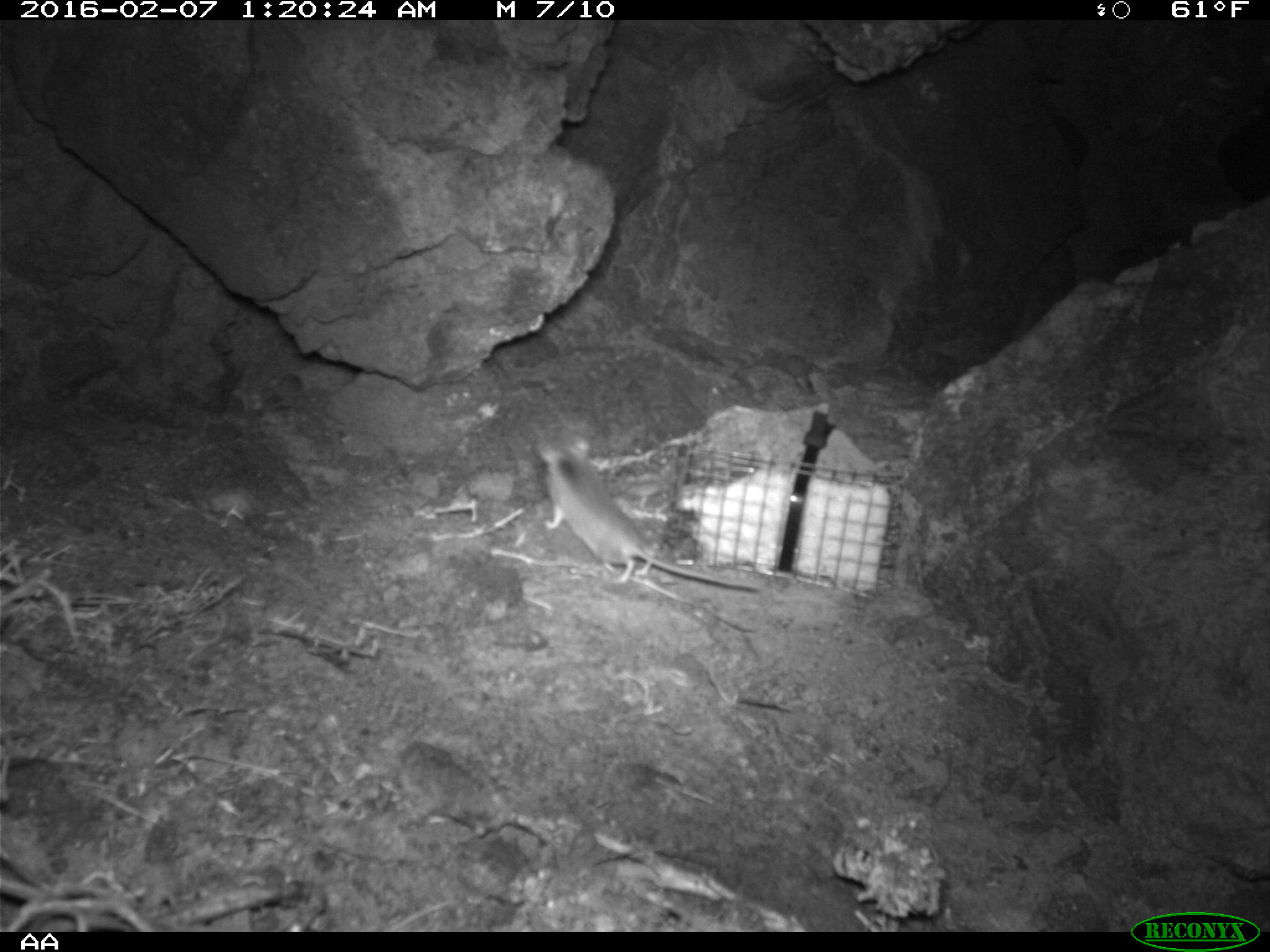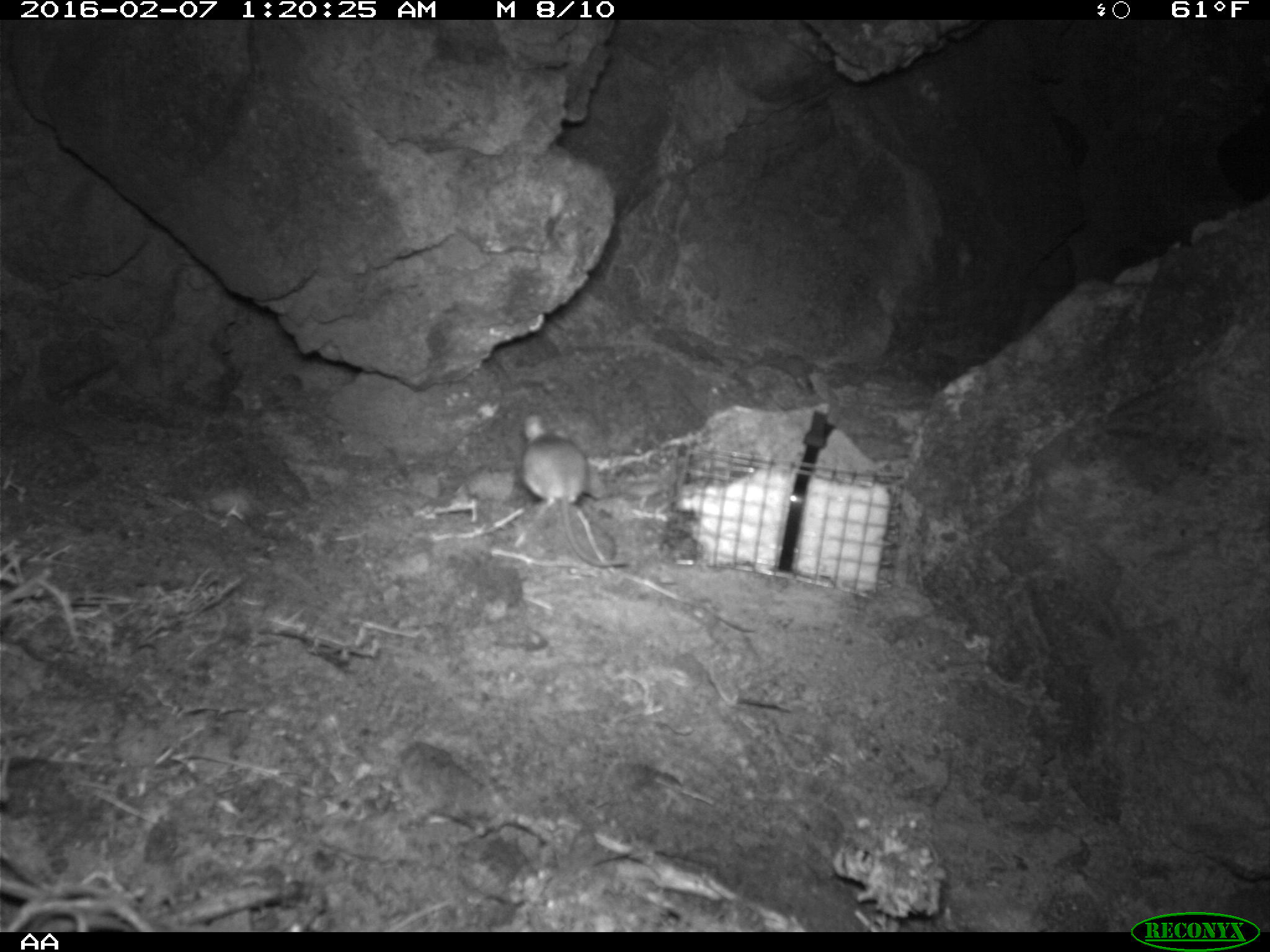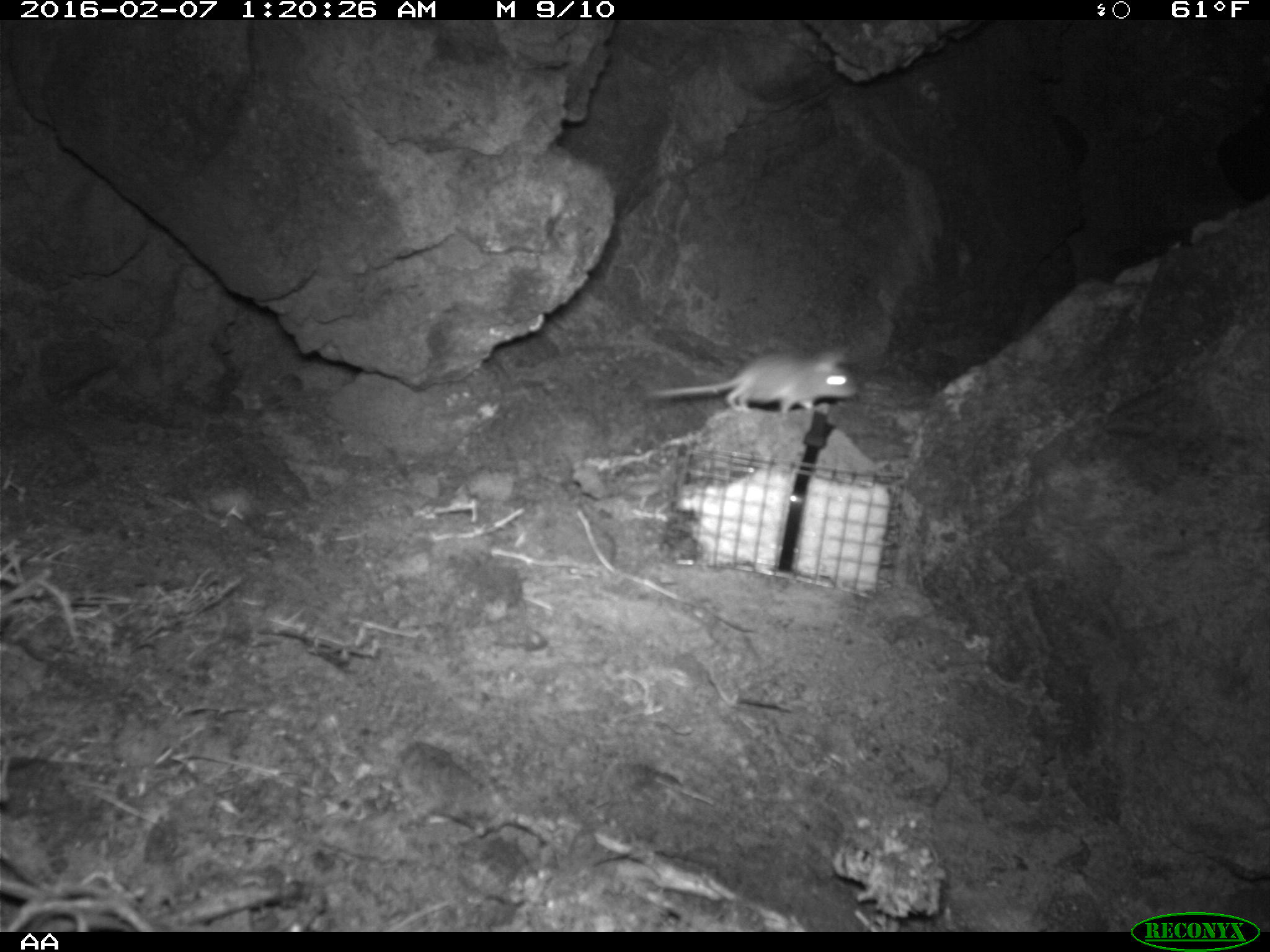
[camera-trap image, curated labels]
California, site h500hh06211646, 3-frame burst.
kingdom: Animalia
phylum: Chordata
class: Mammalia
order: Rodentia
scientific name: Rodentia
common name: rodent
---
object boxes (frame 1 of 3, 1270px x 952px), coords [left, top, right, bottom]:
rodent: [536, 438, 760, 591]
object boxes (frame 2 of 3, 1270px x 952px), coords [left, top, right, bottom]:
rodent: [521, 415, 629, 566]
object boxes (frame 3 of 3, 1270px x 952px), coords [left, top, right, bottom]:
rodent: [649, 345, 858, 433]